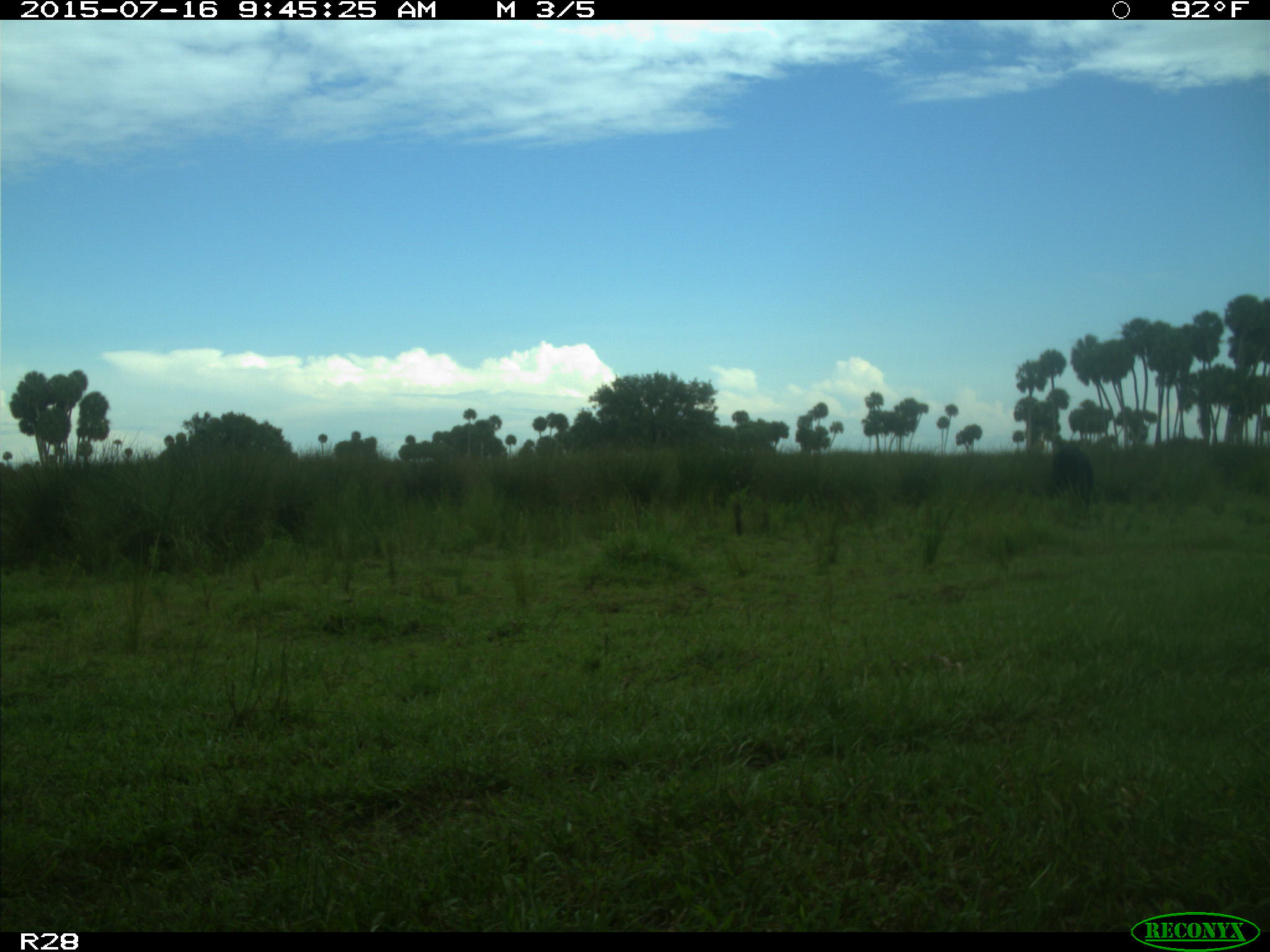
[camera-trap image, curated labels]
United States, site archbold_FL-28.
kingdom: Animalia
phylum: Chordata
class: Mammalia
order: Artiodactyla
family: Bovidae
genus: Bos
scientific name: Bos taurus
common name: domestic cow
Bos taurus (domestic cow).